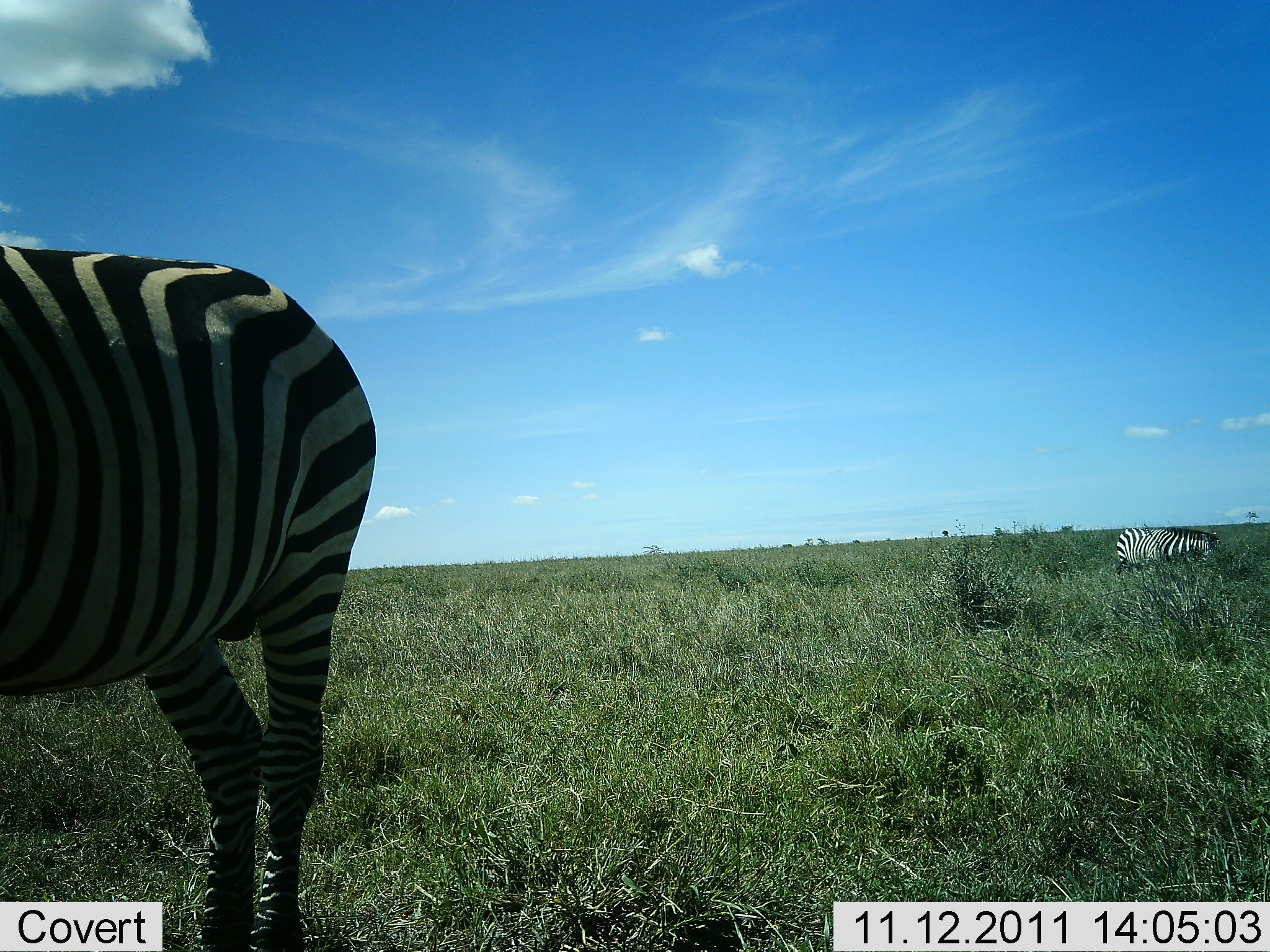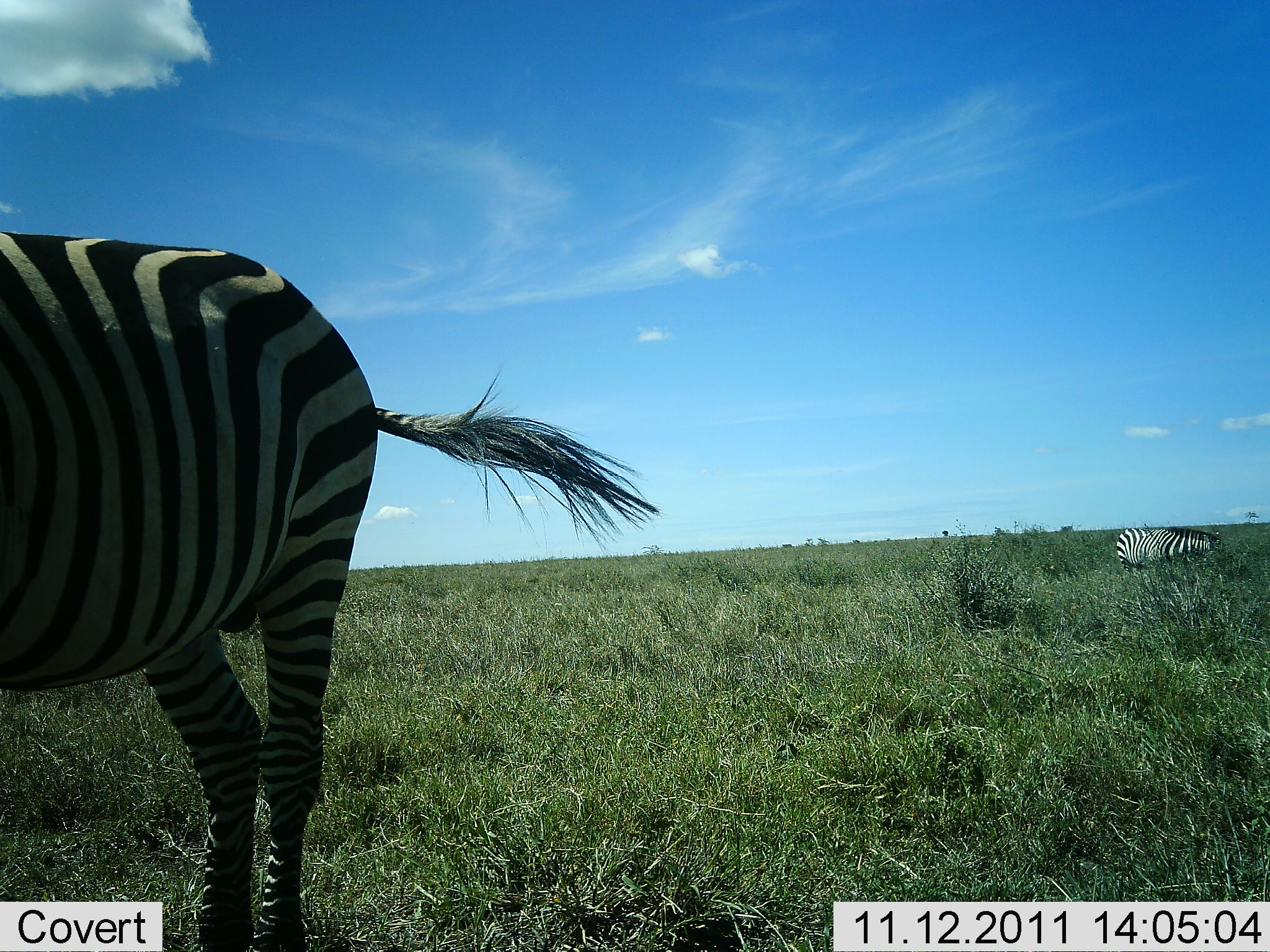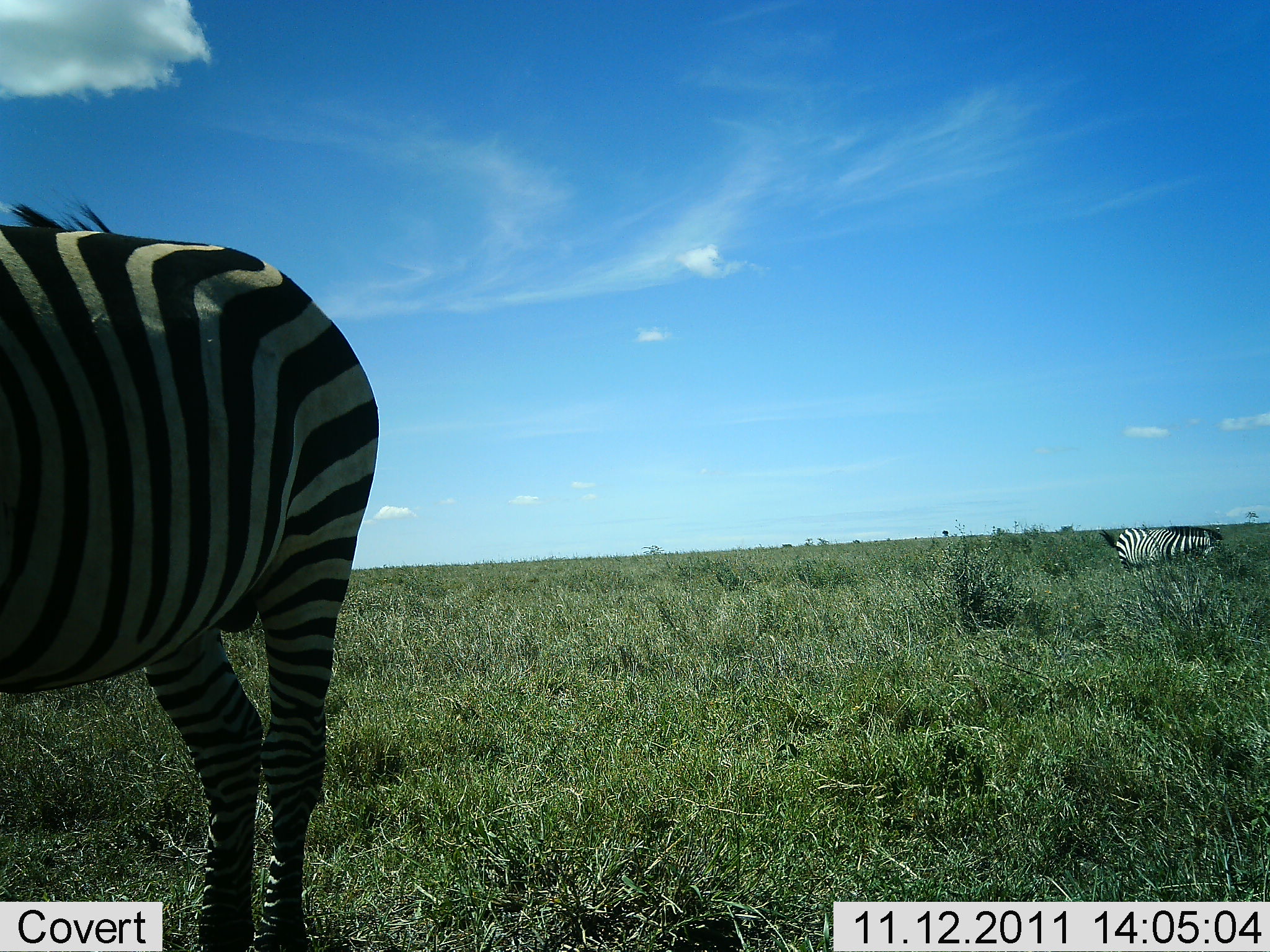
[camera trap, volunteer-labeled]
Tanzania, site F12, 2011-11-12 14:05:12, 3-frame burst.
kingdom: Animalia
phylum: Chordata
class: Mammalia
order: Perissodactyla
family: Equidae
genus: Equus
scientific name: Equus quagga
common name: plains zebra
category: zebra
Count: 2.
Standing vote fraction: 100%.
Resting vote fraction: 0%.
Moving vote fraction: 0%.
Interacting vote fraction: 0%.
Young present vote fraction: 0%.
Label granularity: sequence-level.